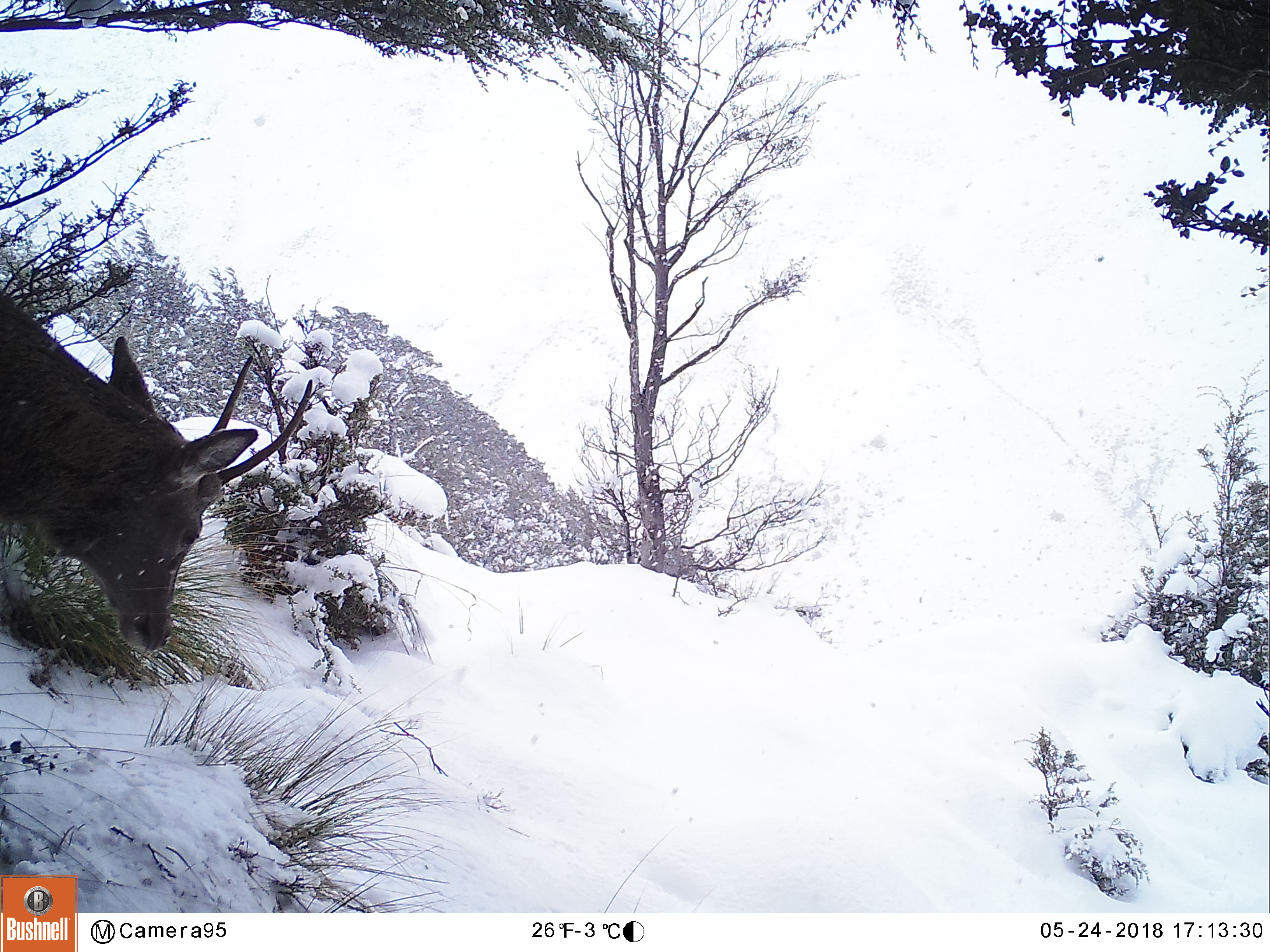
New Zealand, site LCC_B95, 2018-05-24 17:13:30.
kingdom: Animalia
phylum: Chordata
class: Mammalia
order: Artiodactyla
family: Cervidae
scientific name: Cervidae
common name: deer